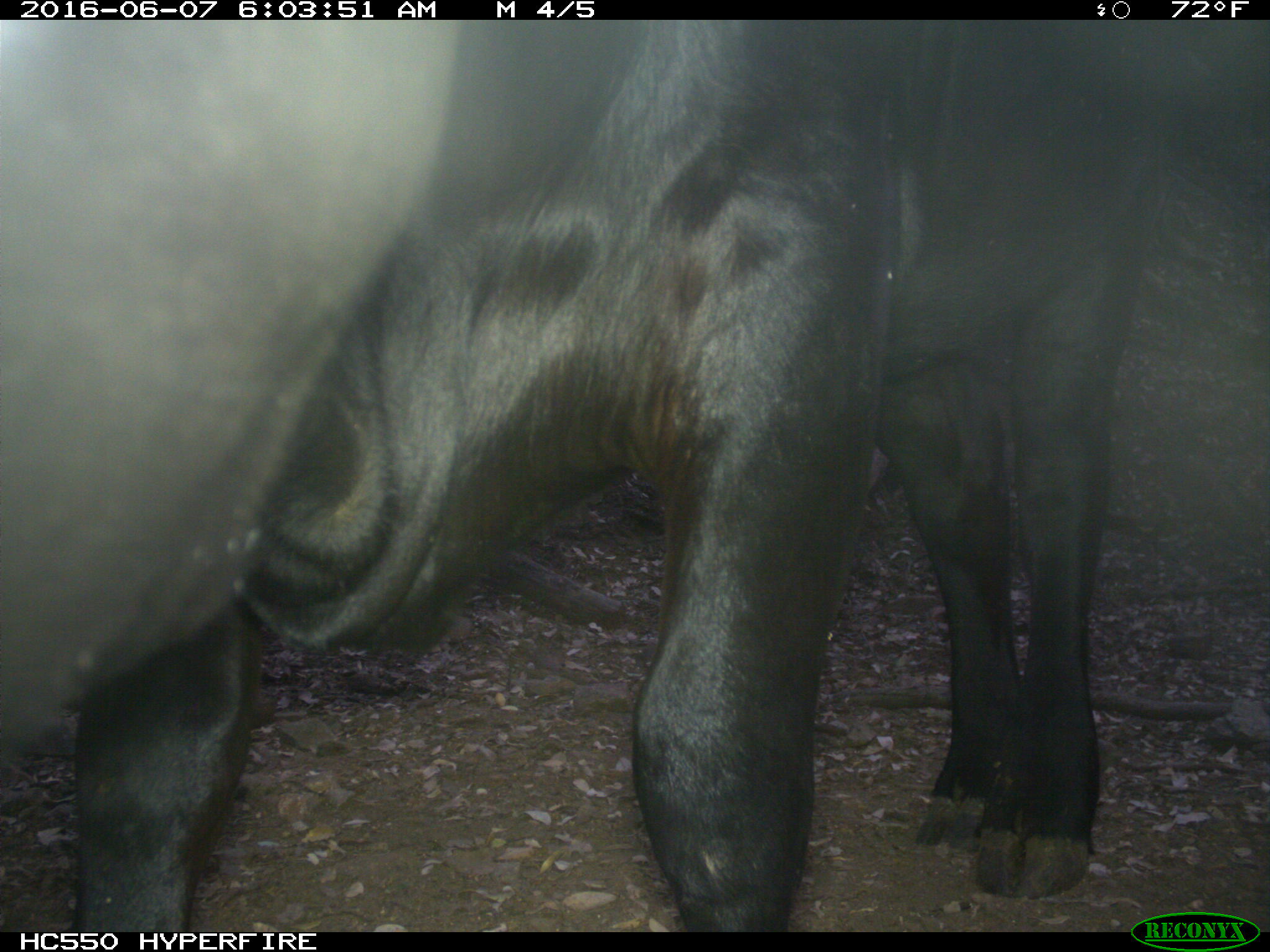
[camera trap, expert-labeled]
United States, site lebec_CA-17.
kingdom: Animalia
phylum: Chordata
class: Mammalia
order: Artiodactyla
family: Bovidae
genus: Bos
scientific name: Bos taurus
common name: domestic cow